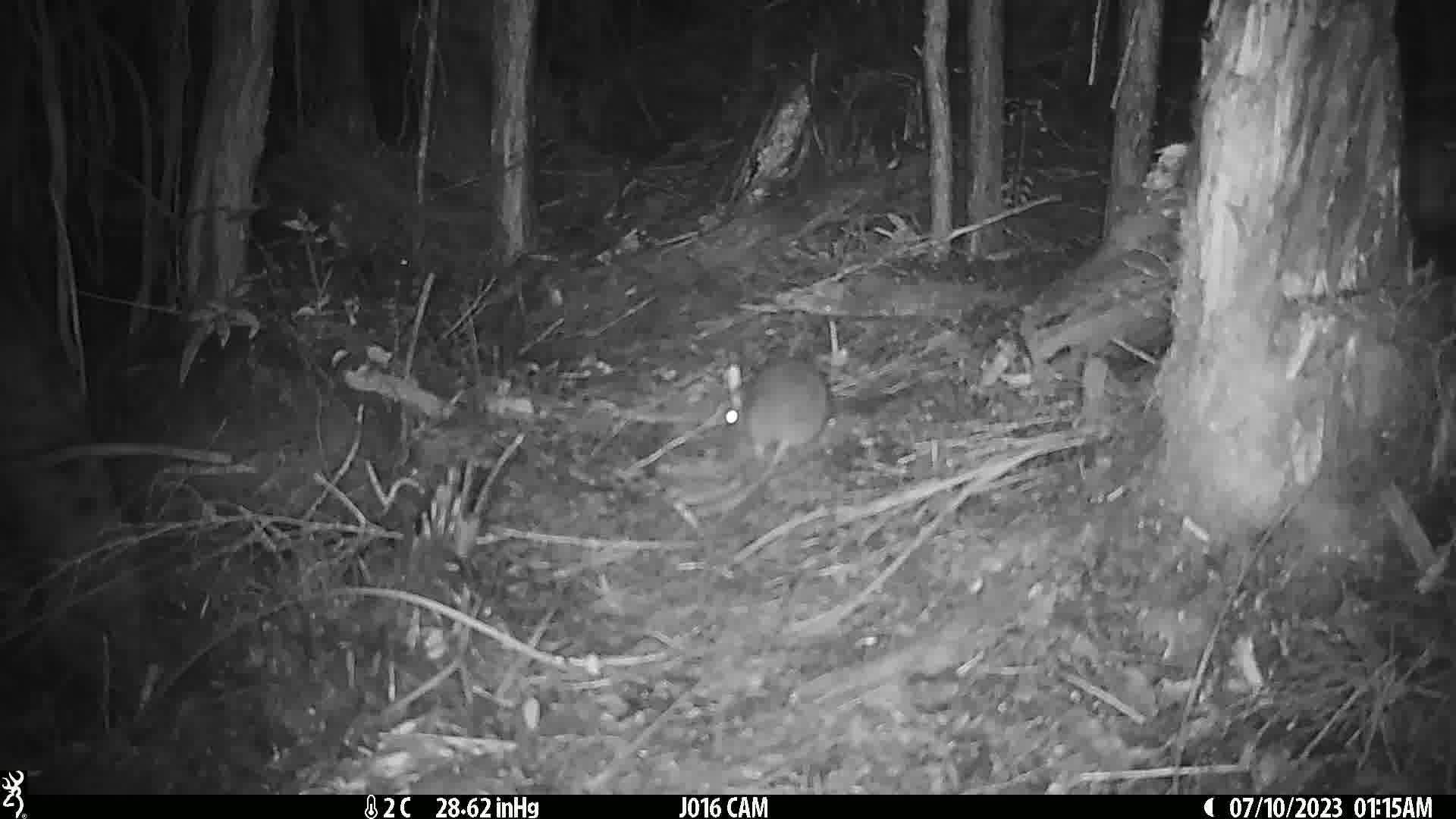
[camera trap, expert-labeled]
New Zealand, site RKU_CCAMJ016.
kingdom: Animalia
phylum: Chordata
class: Mammalia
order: Rodentia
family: Muridae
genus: Rattus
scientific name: Rattus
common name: rat